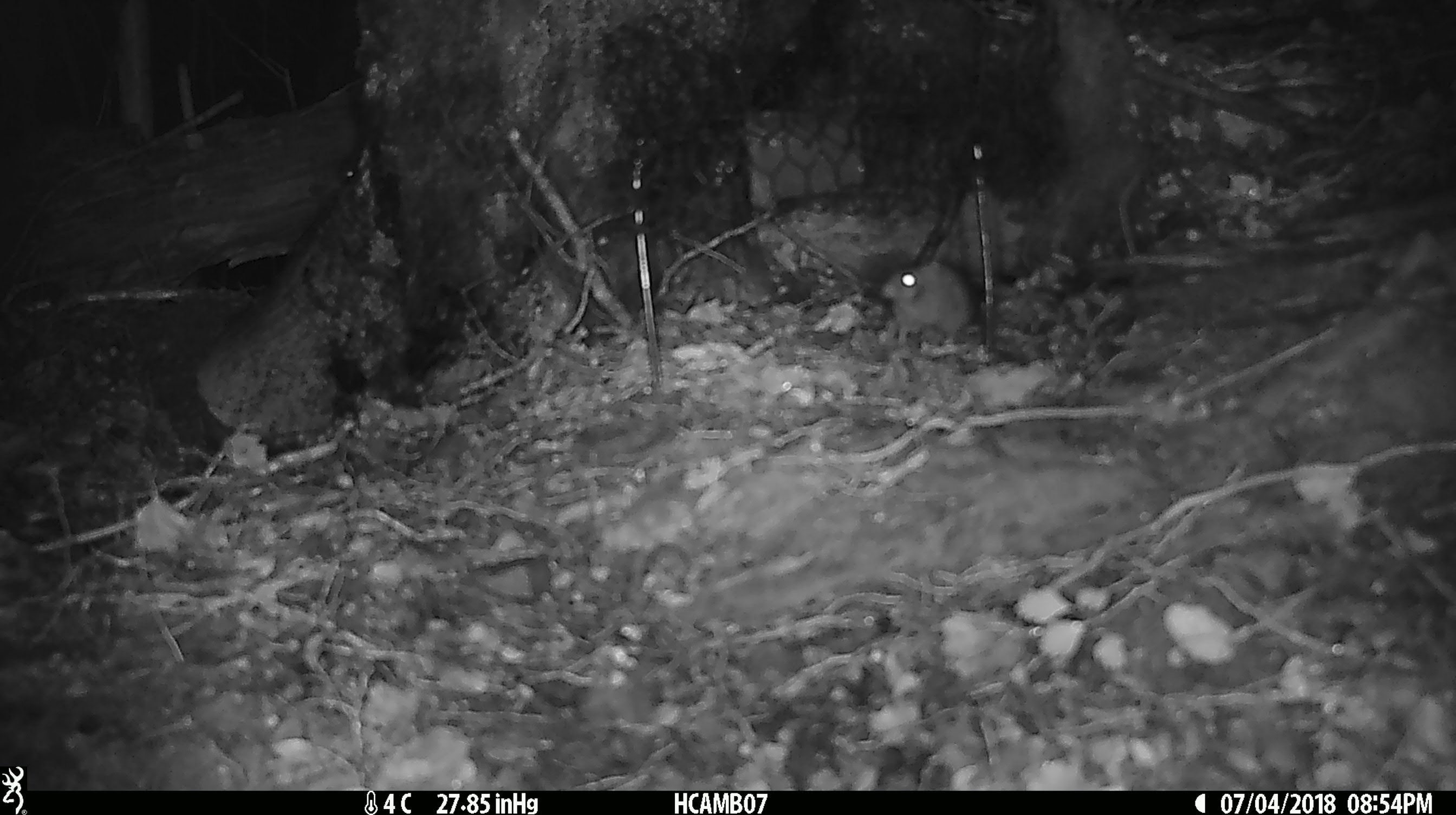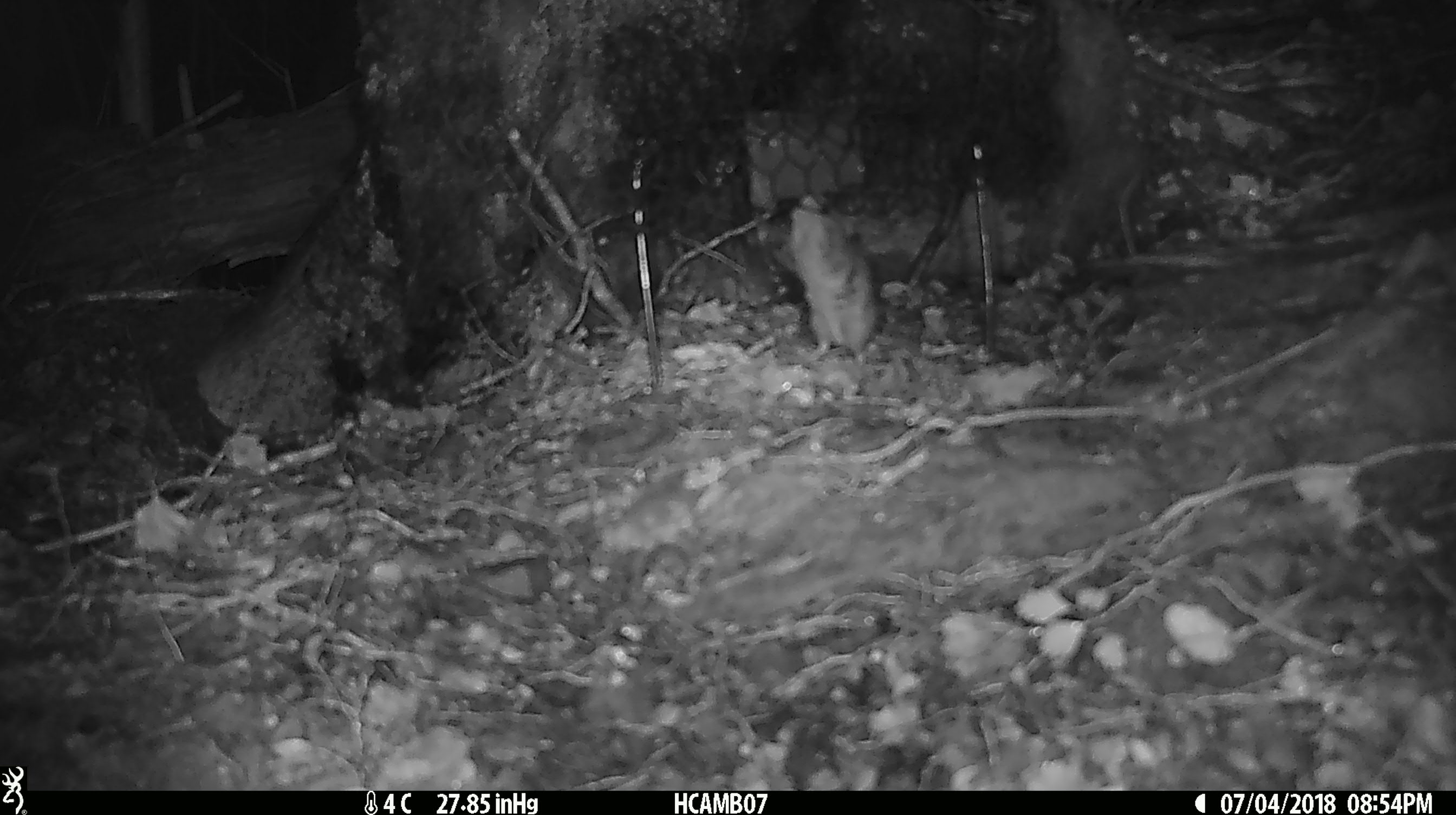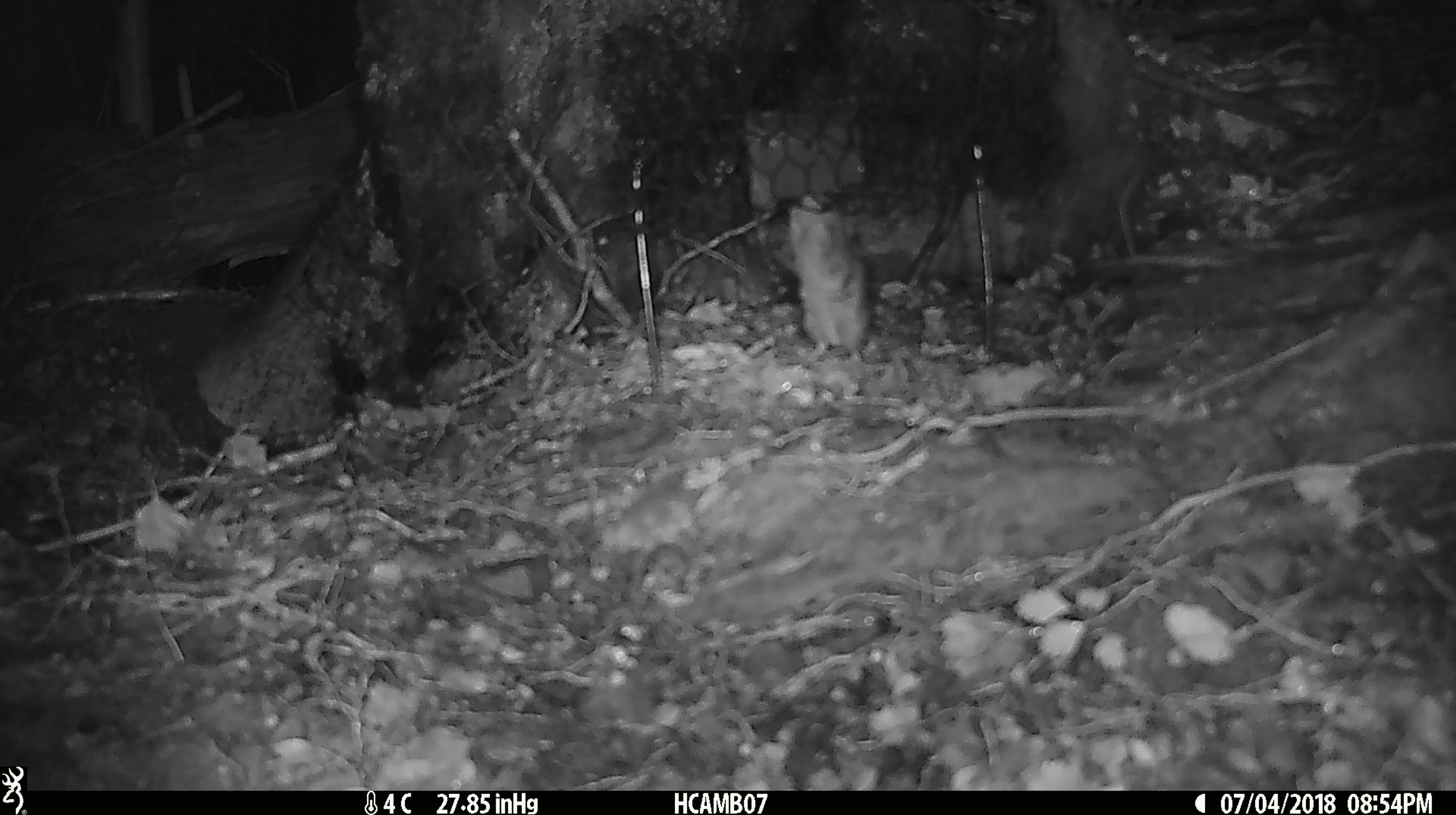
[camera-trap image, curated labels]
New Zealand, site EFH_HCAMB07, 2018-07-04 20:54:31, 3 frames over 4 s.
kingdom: Animalia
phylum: Chordata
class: Mammalia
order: Rodentia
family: Muridae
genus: Mus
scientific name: Mus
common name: mouse